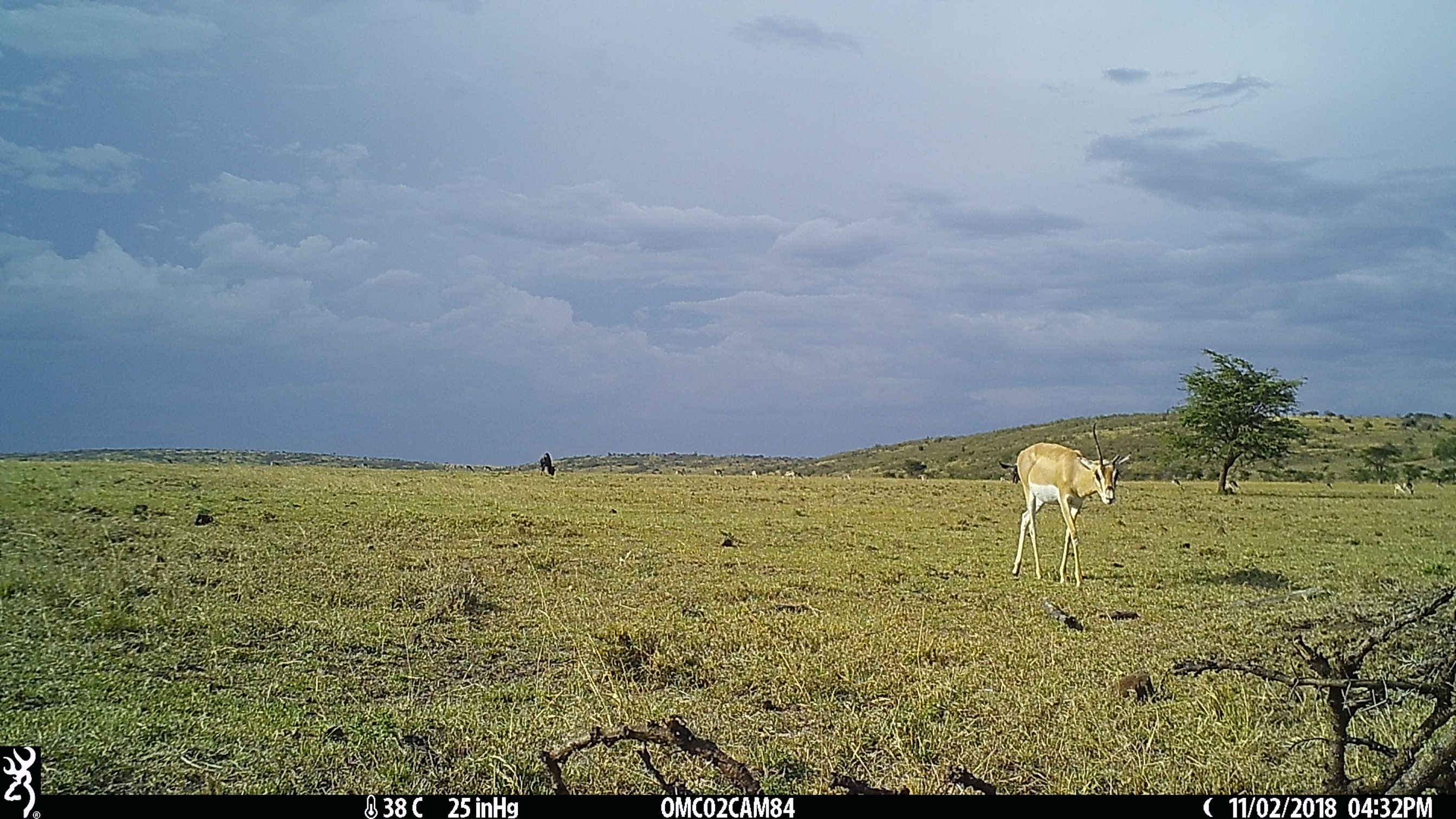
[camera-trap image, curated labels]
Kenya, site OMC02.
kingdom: Animalia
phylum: Chordata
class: Mammalia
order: Artiodactyla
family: Bovidae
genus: Nanger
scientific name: Nanger granti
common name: grant's gazelle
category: gazelle grants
Gazelle grants (grant's gazelle) (Nanger granti).